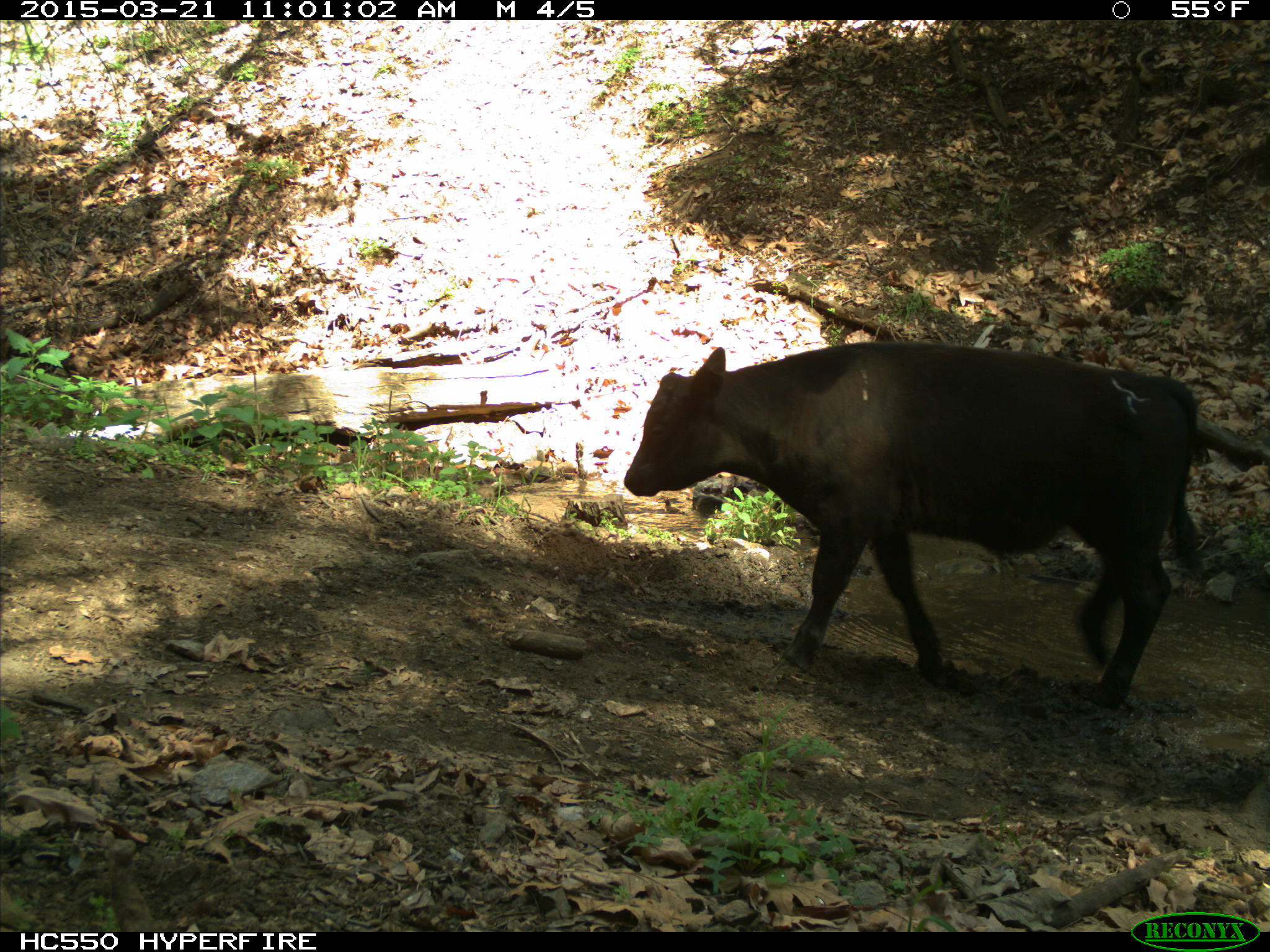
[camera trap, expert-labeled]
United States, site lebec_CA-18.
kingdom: Animalia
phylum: Chordata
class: Mammalia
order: Artiodactyla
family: Bovidae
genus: Bos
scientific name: Bos taurus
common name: domestic cow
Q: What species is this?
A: Bos taurus (domestic cow).